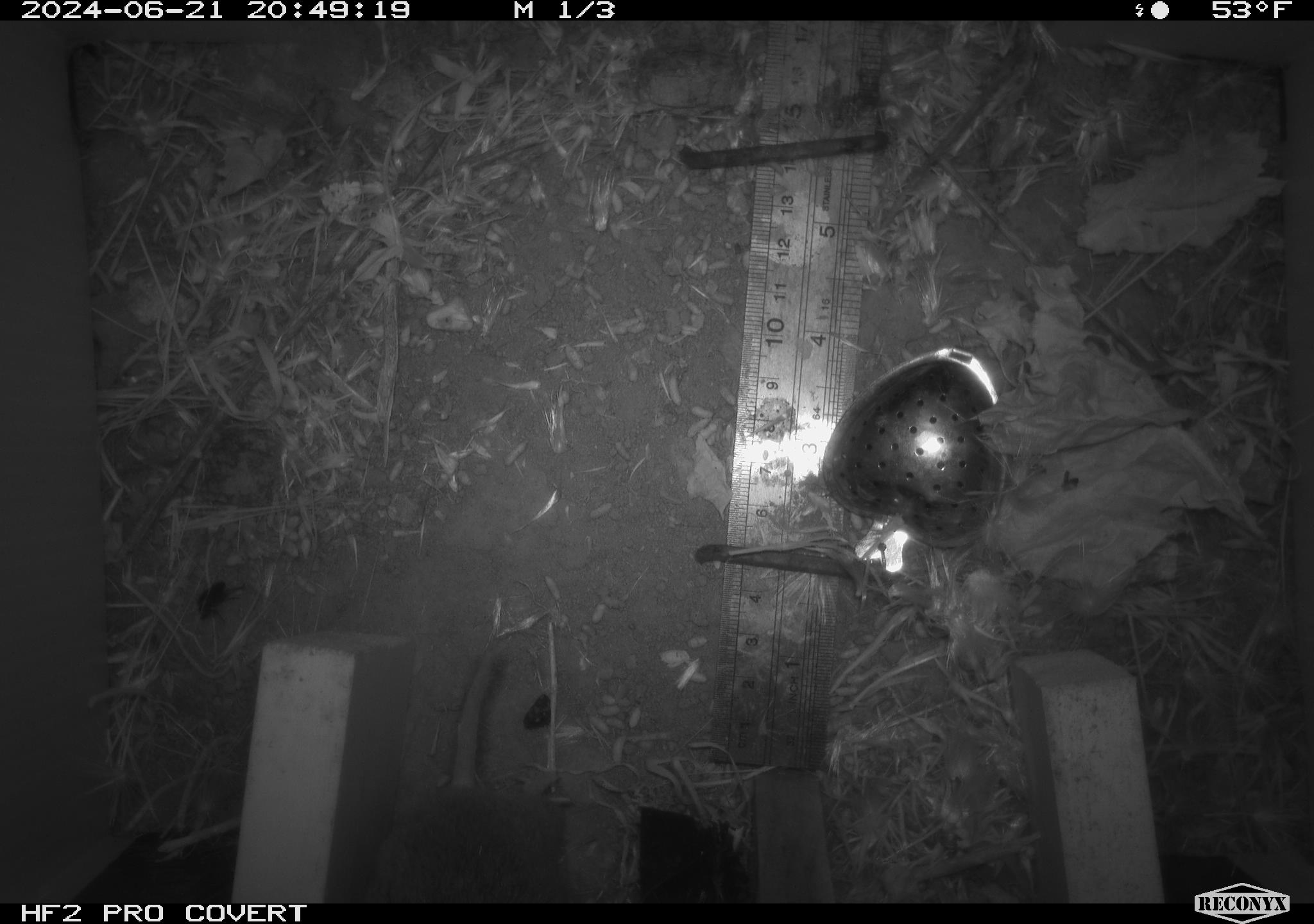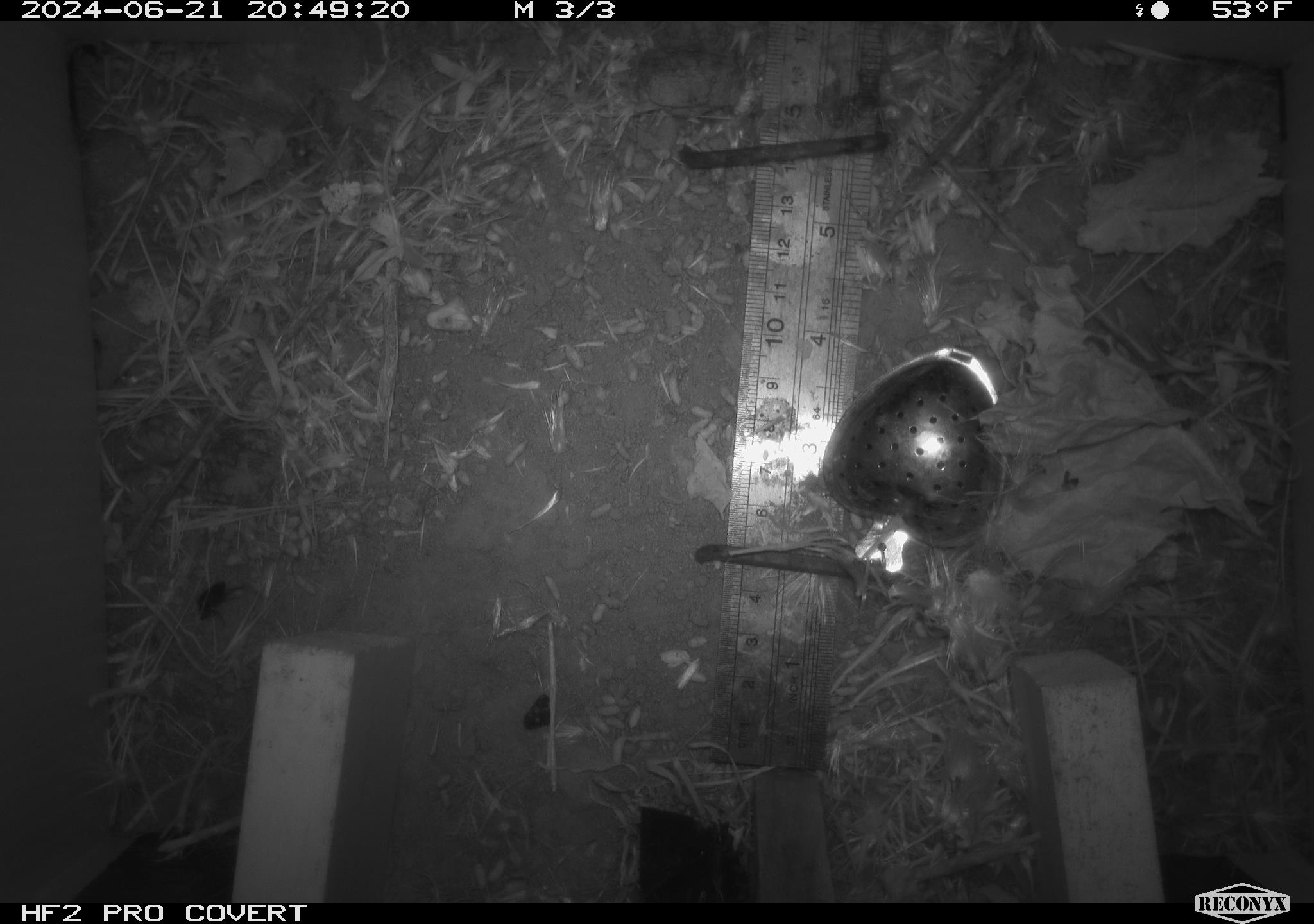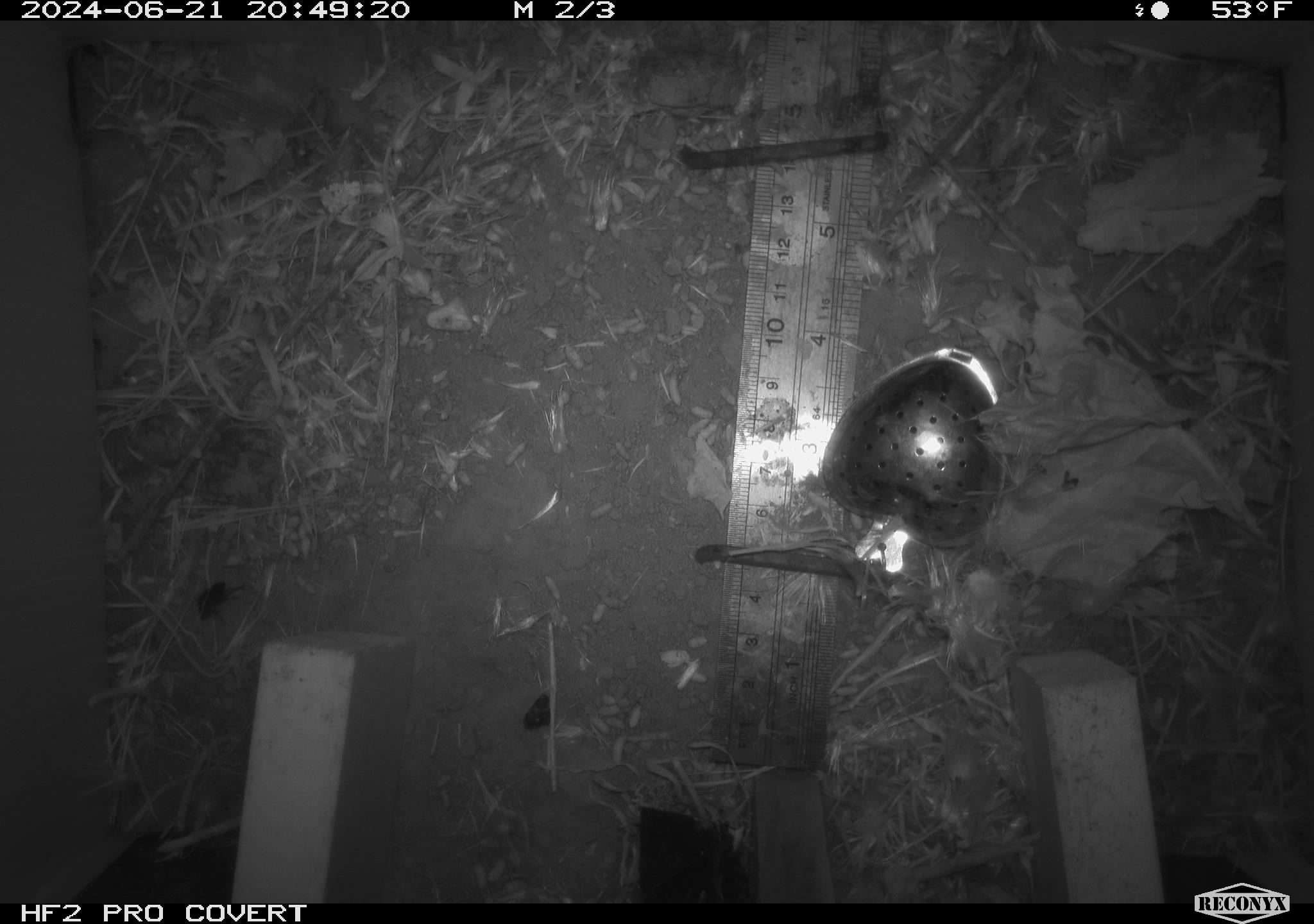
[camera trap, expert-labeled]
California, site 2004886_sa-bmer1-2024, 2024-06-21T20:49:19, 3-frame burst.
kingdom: Animalia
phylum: Chordata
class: Mammalia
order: Rodentia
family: Cricetidae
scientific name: Cricetidae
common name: hamsters, voles, lemmings, and allies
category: cricetidae family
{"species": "cricetidae family (hamsters, voles, lemmings, and allies) (Cricetidae)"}